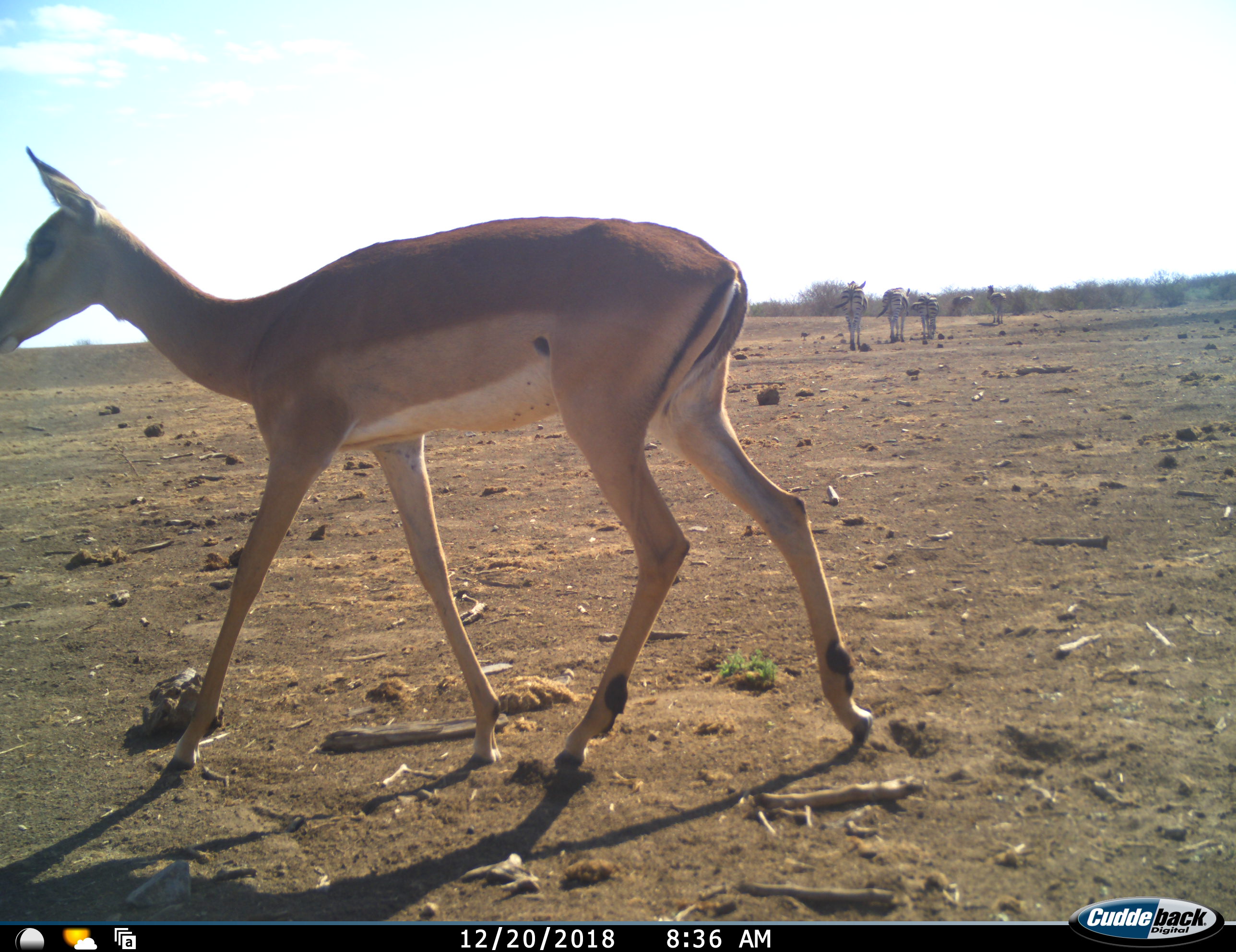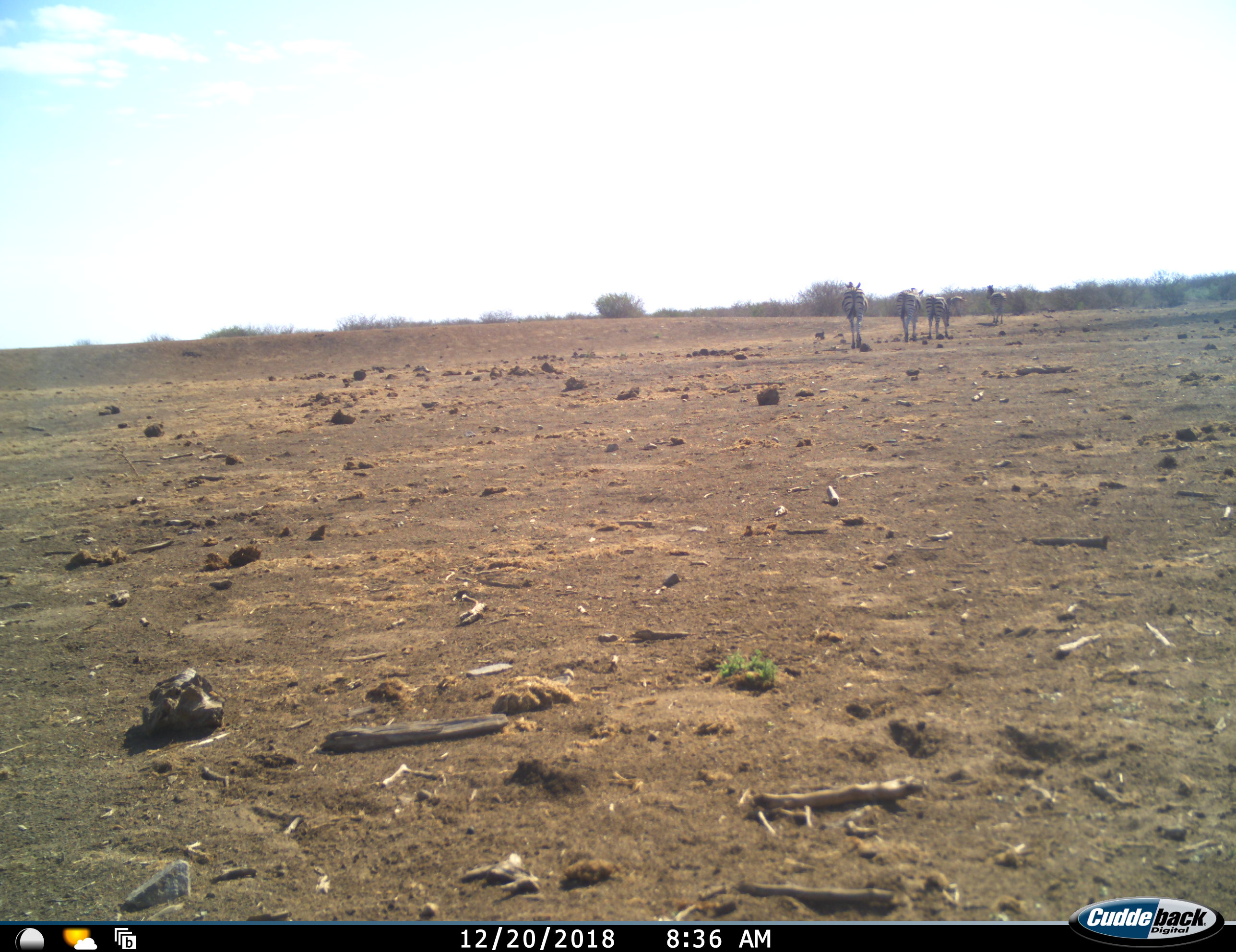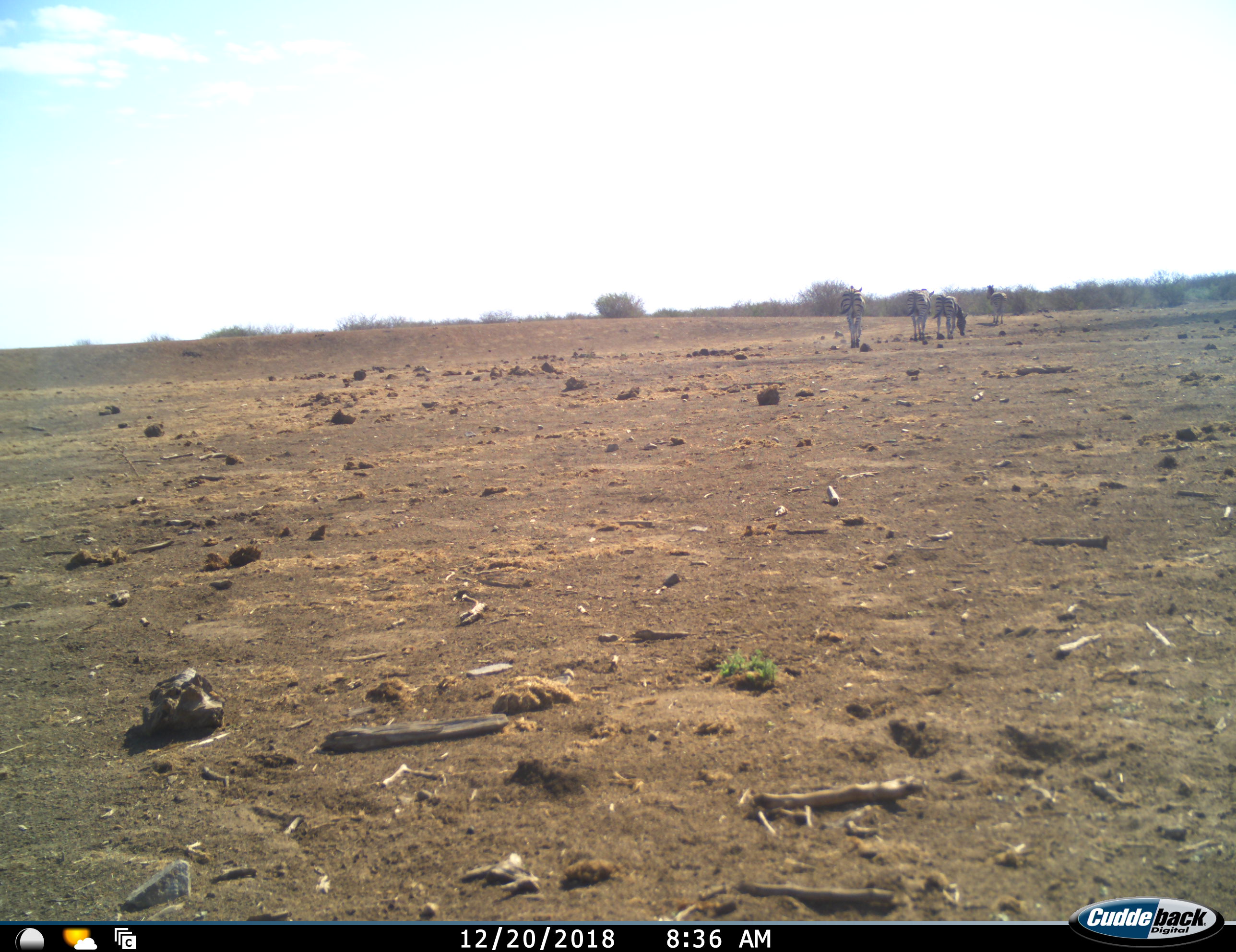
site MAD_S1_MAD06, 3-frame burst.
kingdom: Animalia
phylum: Chordata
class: Mammalia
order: Artiodactyla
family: Bovidae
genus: Aepyceros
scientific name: Aepyceros melampus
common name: impala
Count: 1.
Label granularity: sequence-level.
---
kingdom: Animalia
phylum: Chordata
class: Mammalia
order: Perissodactyla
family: Equidae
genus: Equus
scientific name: Equus quagga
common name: plains zebra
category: zebraplains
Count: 5.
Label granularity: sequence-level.